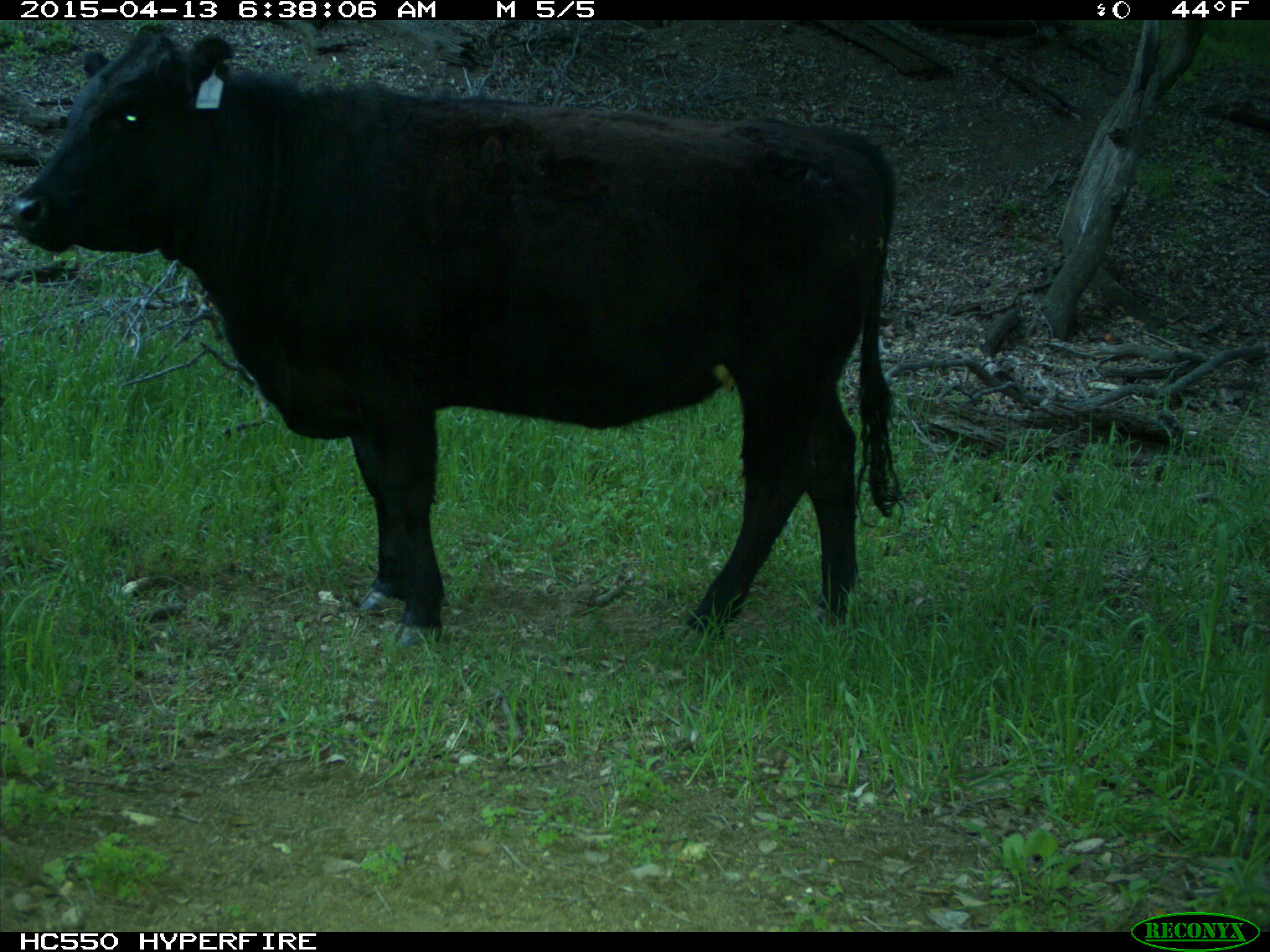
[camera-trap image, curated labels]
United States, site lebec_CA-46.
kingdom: Animalia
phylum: Chordata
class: Mammalia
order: Artiodactyla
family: Bovidae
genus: Bos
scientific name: Bos taurus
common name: domestic cow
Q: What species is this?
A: Bos taurus (domestic cow).